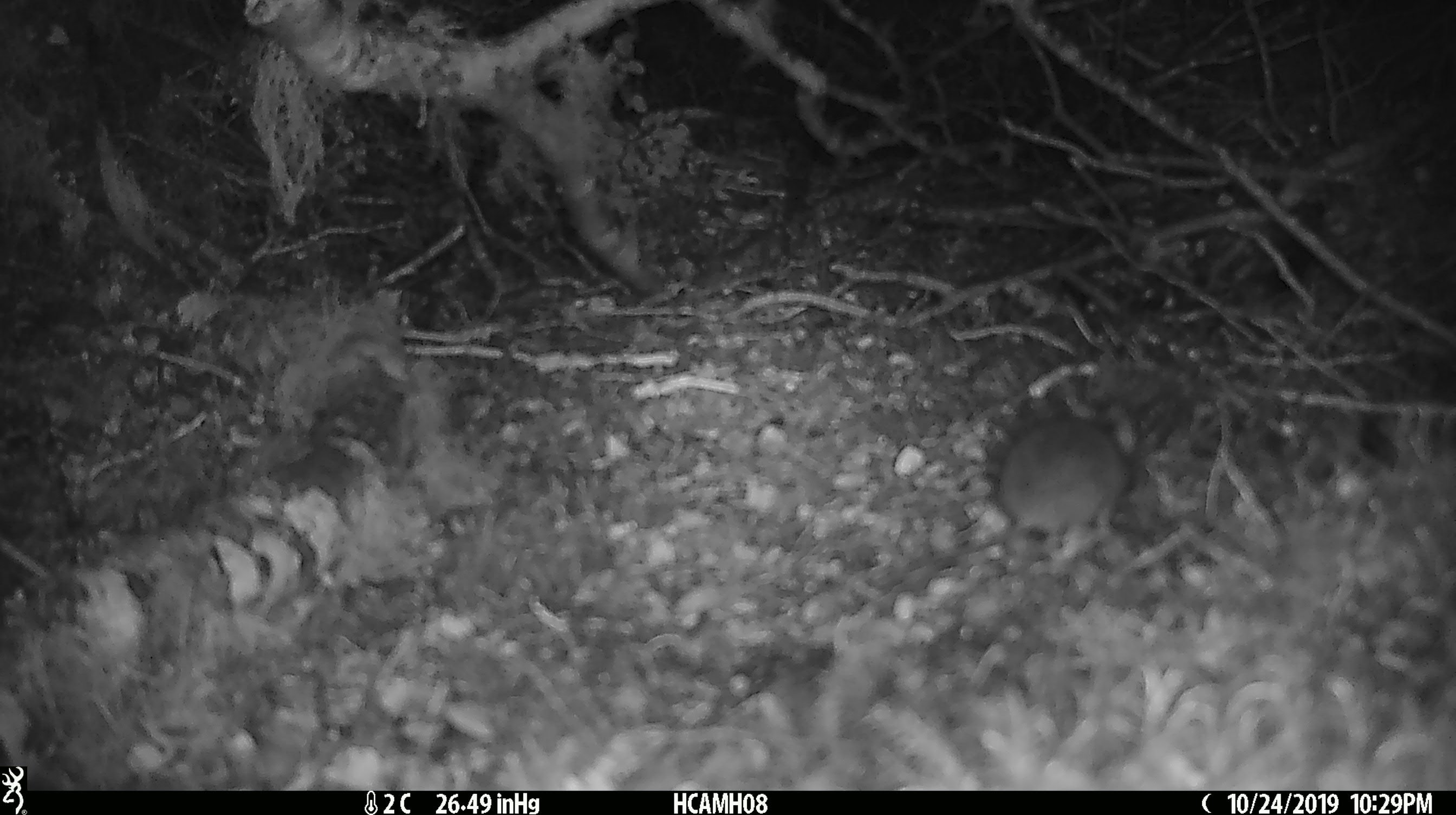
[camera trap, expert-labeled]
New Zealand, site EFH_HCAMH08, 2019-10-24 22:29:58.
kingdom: Animalia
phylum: Chordata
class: Mammalia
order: Rodentia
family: Muridae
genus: Mus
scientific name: Mus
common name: mouse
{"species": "mouse (Mus)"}